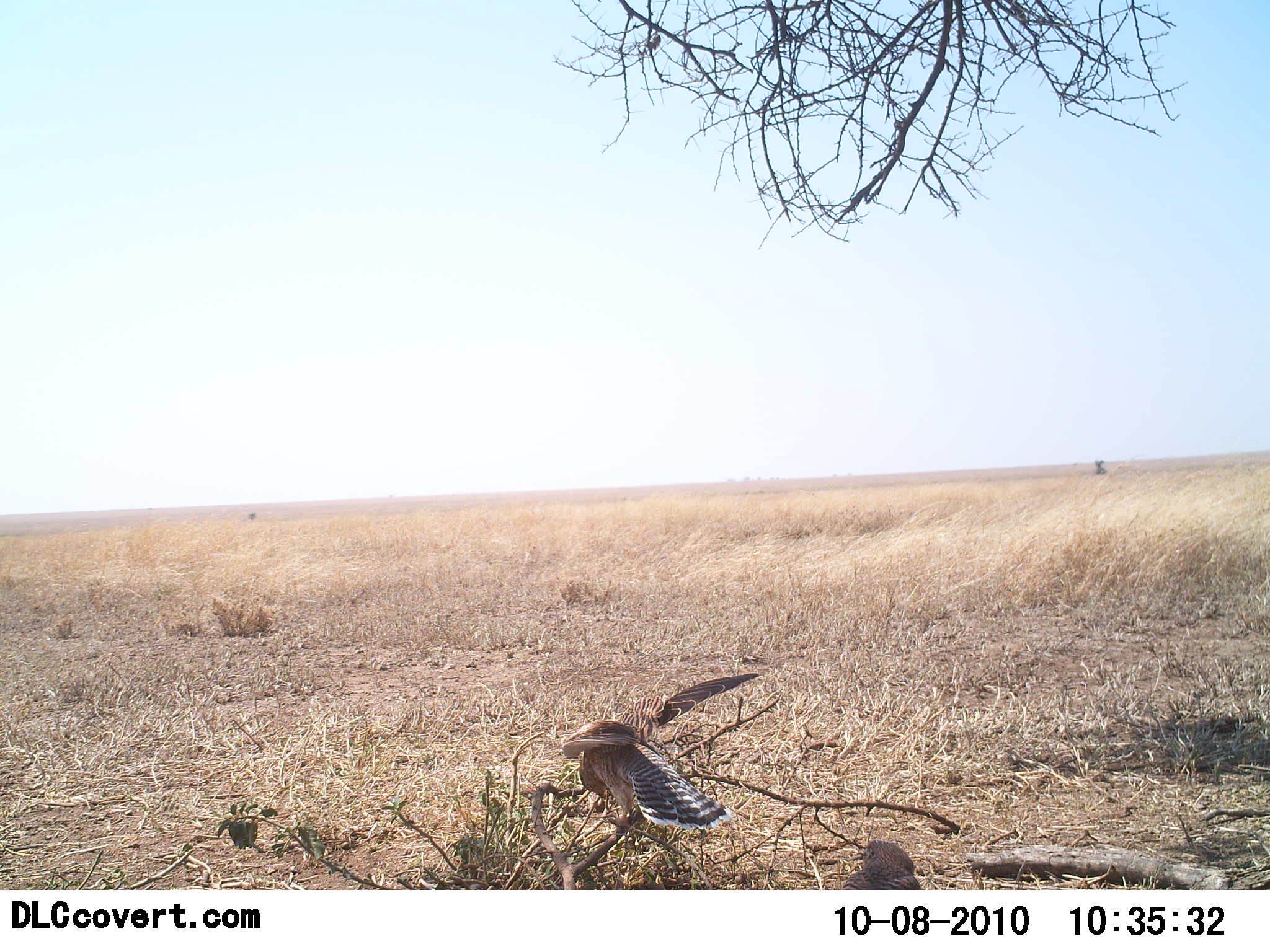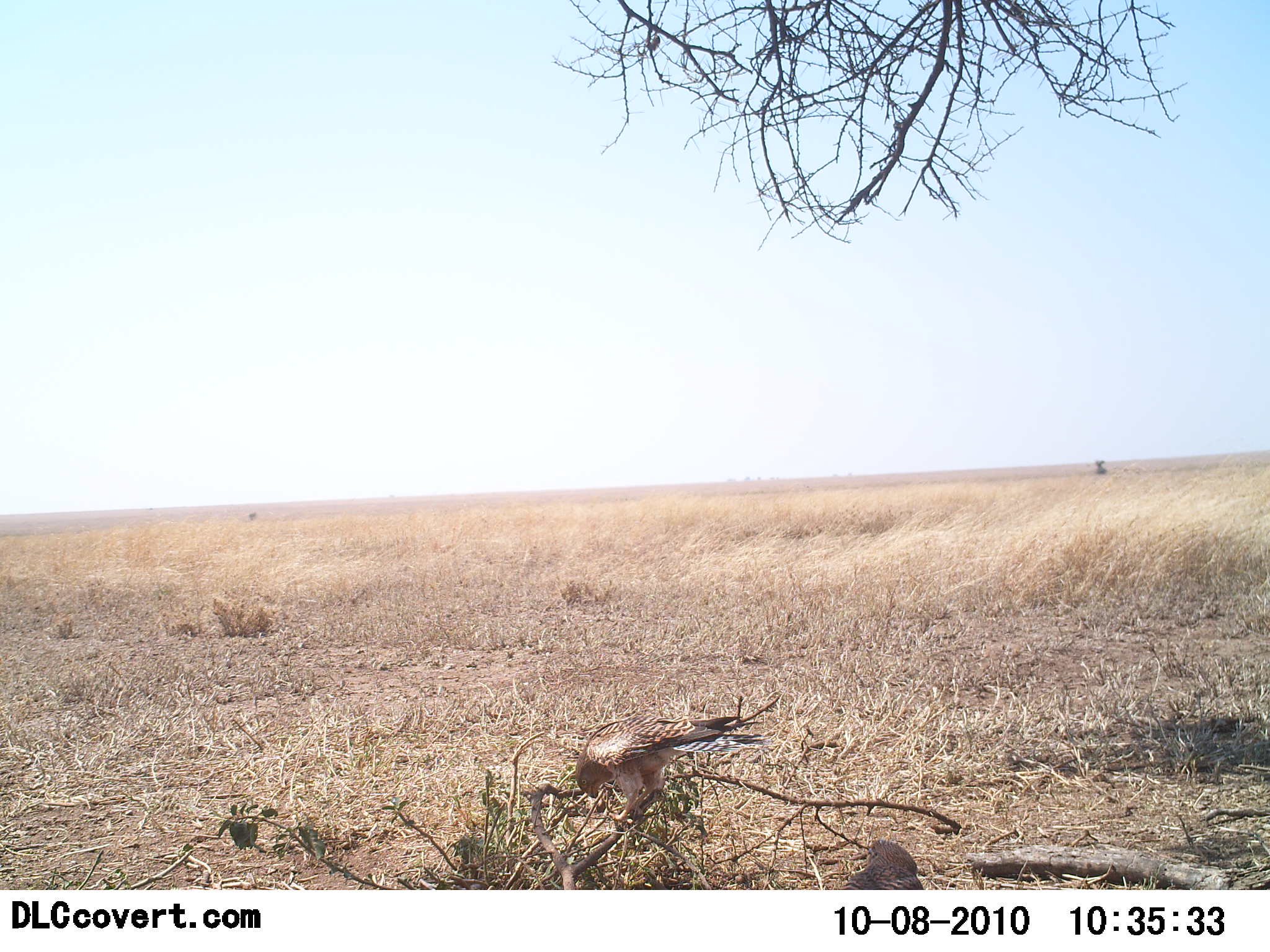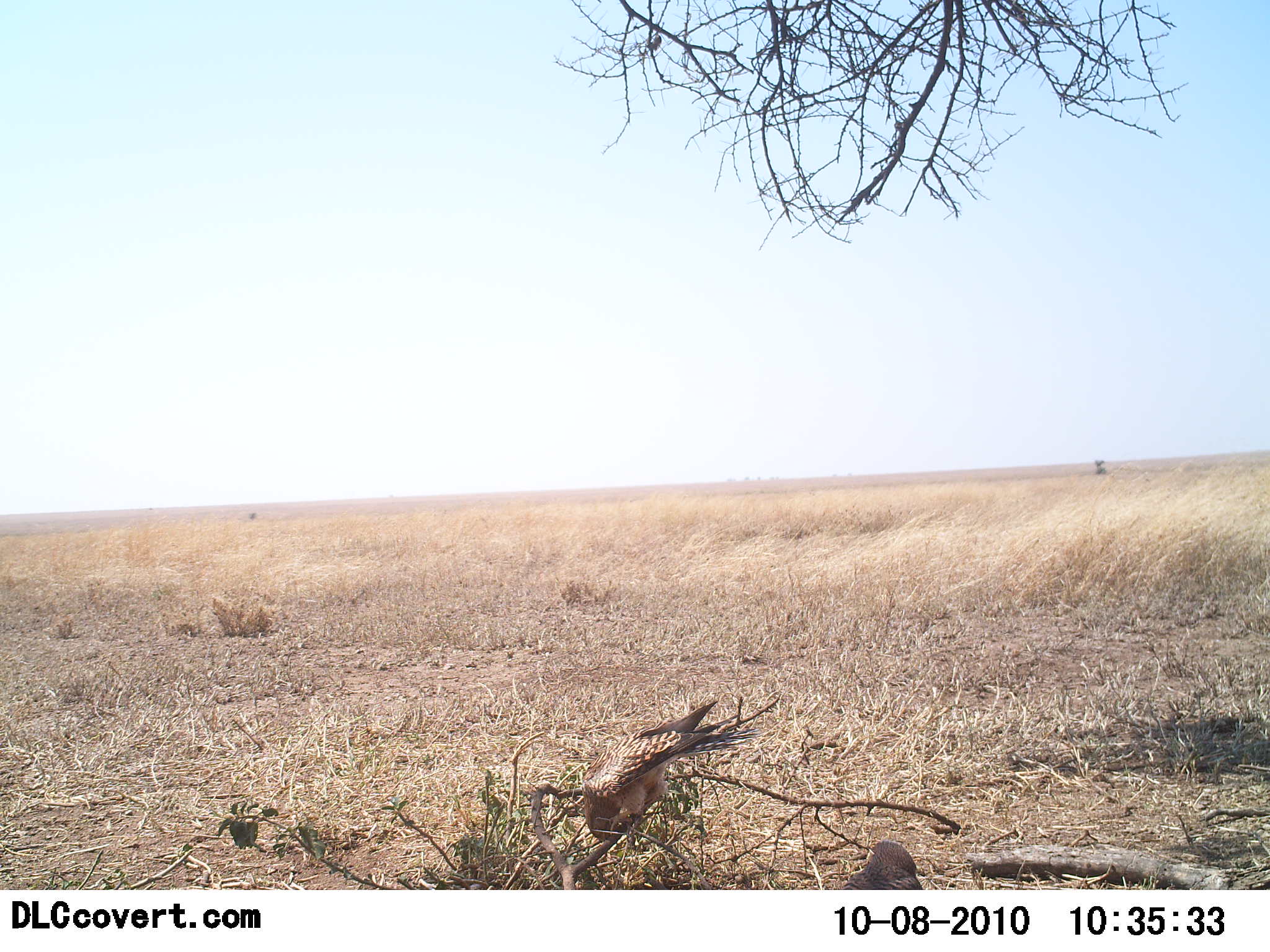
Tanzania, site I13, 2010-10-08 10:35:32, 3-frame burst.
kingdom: Animalia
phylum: Chordata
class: Aves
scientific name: Aves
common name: bird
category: otherbird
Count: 1.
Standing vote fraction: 35%.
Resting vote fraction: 24%.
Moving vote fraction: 41%.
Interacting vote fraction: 0%.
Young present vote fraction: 0%.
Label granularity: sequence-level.